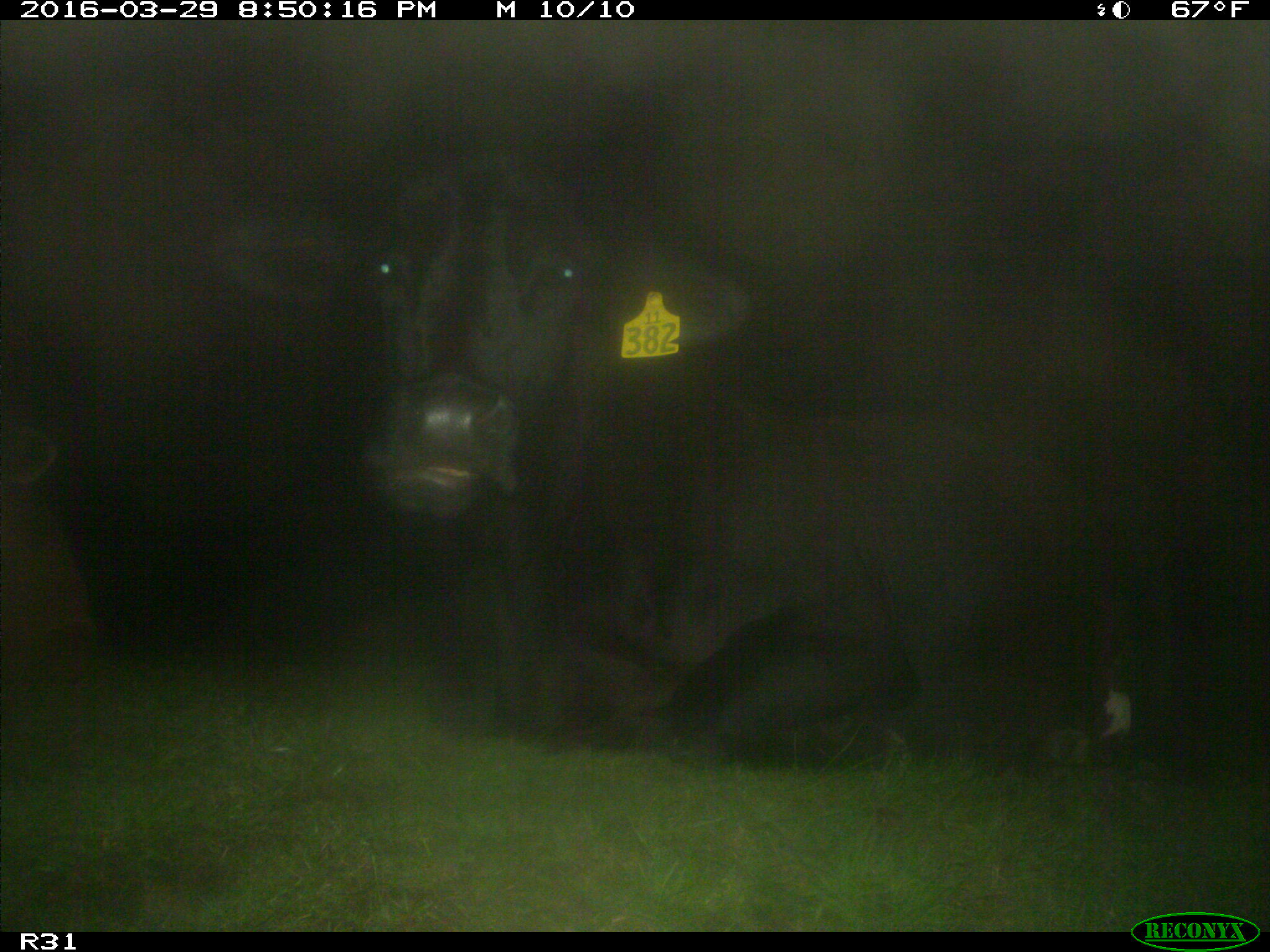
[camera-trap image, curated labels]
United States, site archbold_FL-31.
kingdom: Animalia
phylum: Chordata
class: Mammalia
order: Artiodactyla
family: Bovidae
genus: Bos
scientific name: Bos taurus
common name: domestic cow